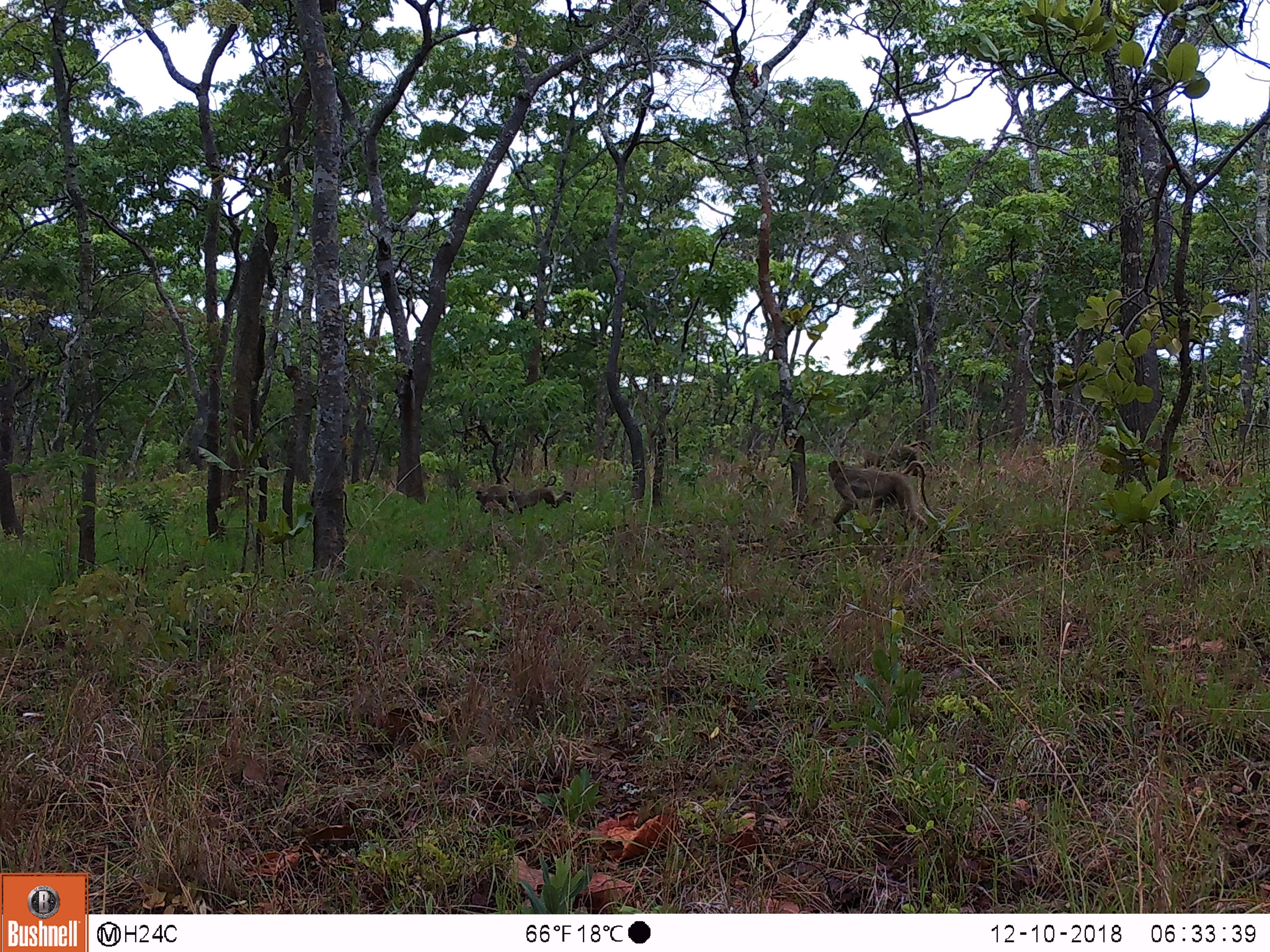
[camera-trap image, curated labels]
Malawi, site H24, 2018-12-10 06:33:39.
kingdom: Animalia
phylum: Chordata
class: Mammalia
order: Primates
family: Cercopithecidae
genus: Papio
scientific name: Papio cynocephalus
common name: yellow baboon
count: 2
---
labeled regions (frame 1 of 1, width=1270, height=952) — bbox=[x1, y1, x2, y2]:
yellow baboon: bbox=[819, 457, 939, 537]; bbox=[467, 483, 572, 511]